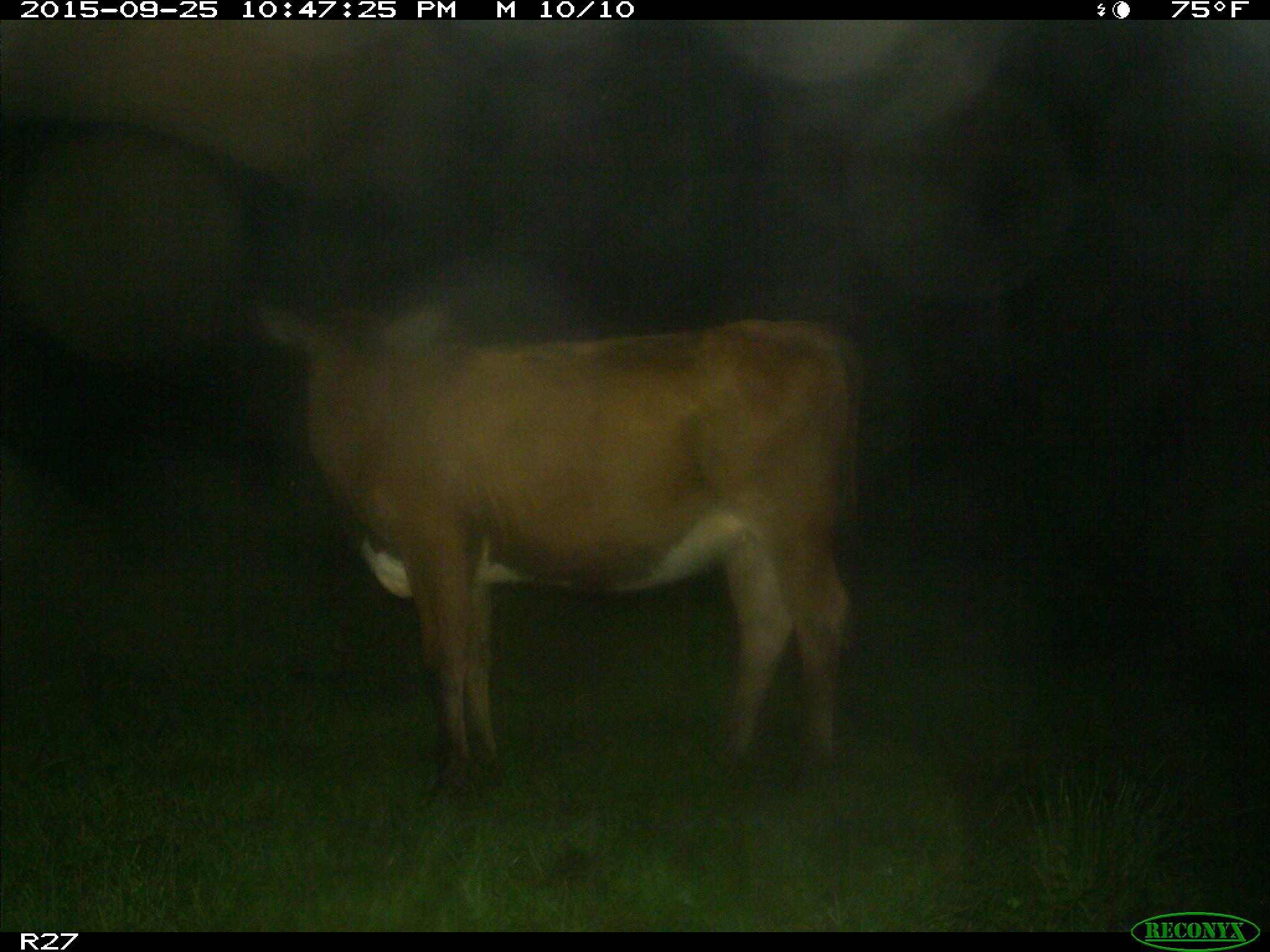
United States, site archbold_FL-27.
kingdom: Animalia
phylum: Chordata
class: Mammalia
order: Artiodactyla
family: Bovidae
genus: Bos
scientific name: Bos taurus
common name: domestic cow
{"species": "Bos taurus (domestic cow)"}